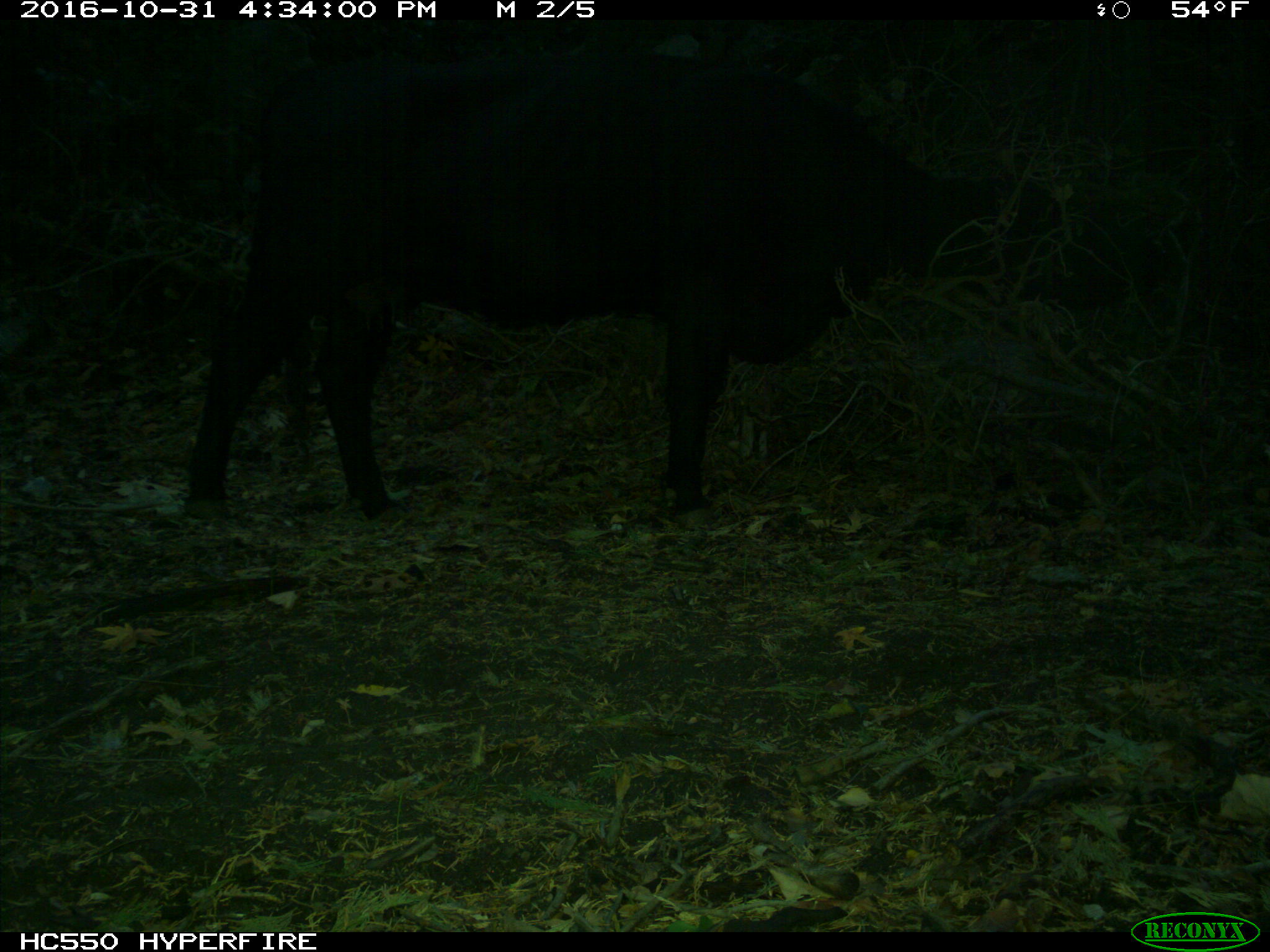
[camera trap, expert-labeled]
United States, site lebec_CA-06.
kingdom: Animalia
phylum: Chordata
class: Mammalia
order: Artiodactyla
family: Bovidae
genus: Bos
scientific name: Bos taurus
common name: domestic cow